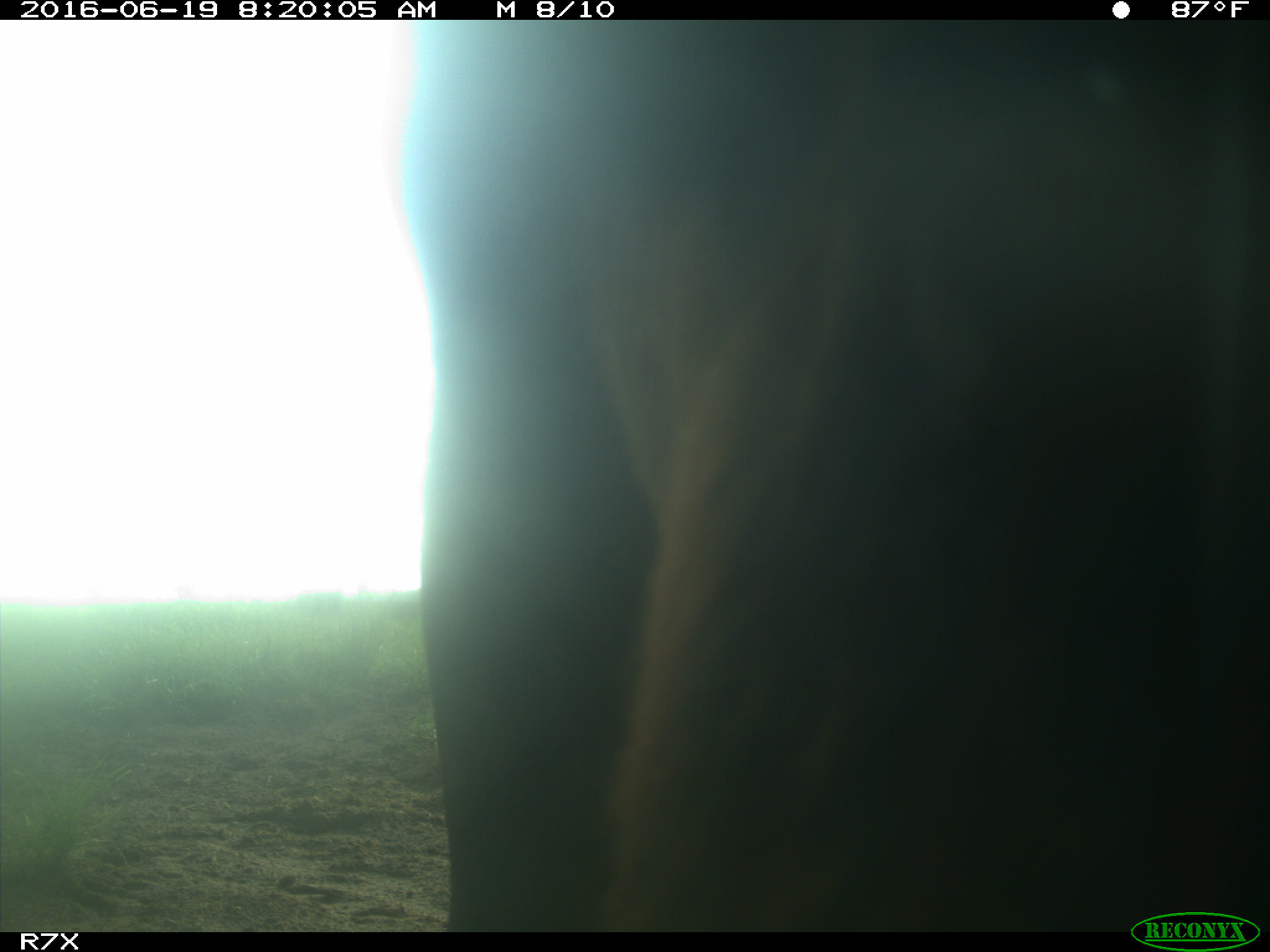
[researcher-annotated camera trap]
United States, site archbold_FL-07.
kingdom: Animalia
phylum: Chordata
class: Mammalia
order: Artiodactyla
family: Bovidae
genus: Bos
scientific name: Bos taurus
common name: domestic cow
Bos taurus (domestic cow).